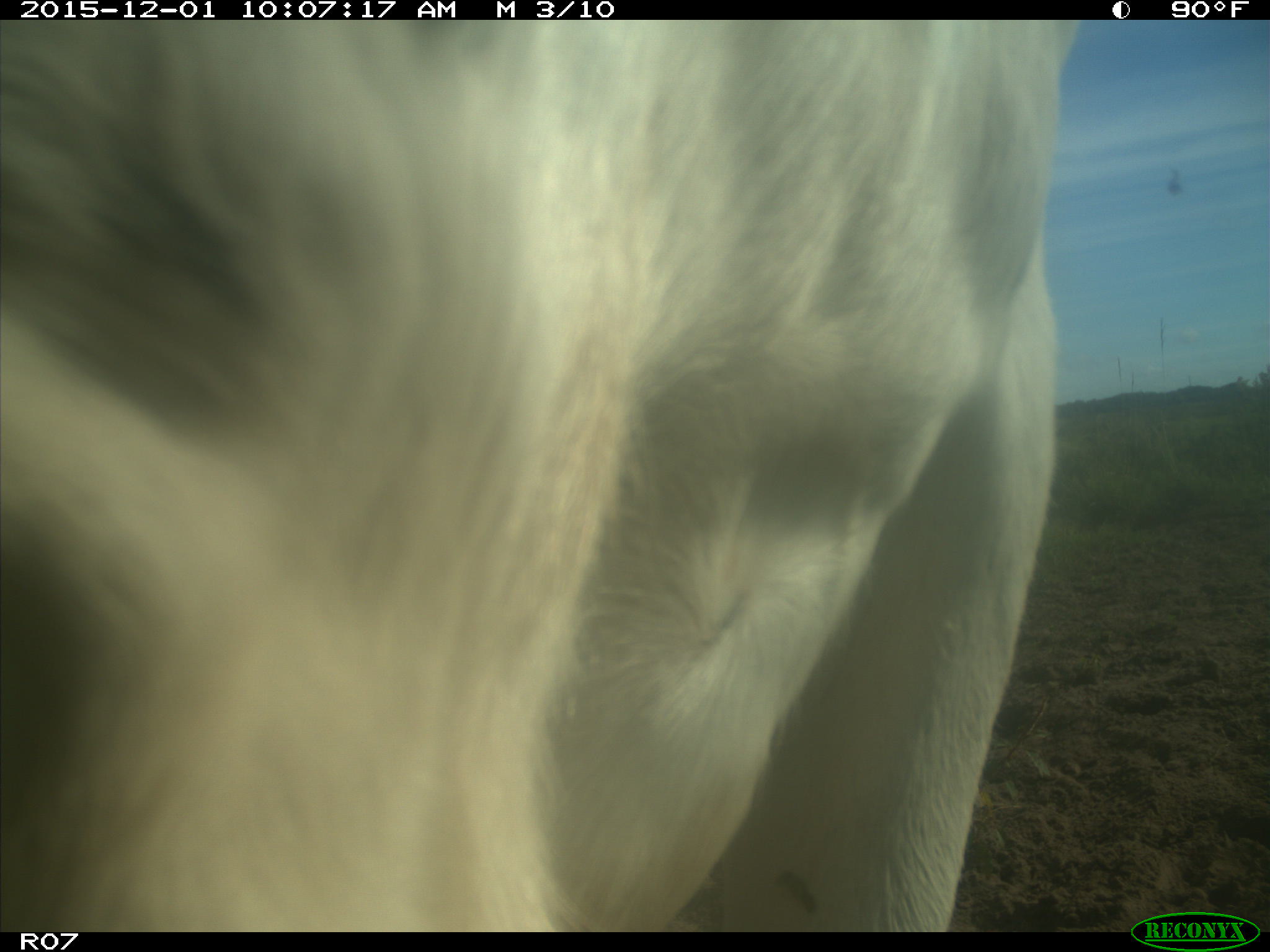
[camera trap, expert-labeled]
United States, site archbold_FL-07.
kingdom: Animalia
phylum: Chordata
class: Mammalia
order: Artiodactyla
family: Bovidae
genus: Bos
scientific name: Bos taurus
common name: domestic cow